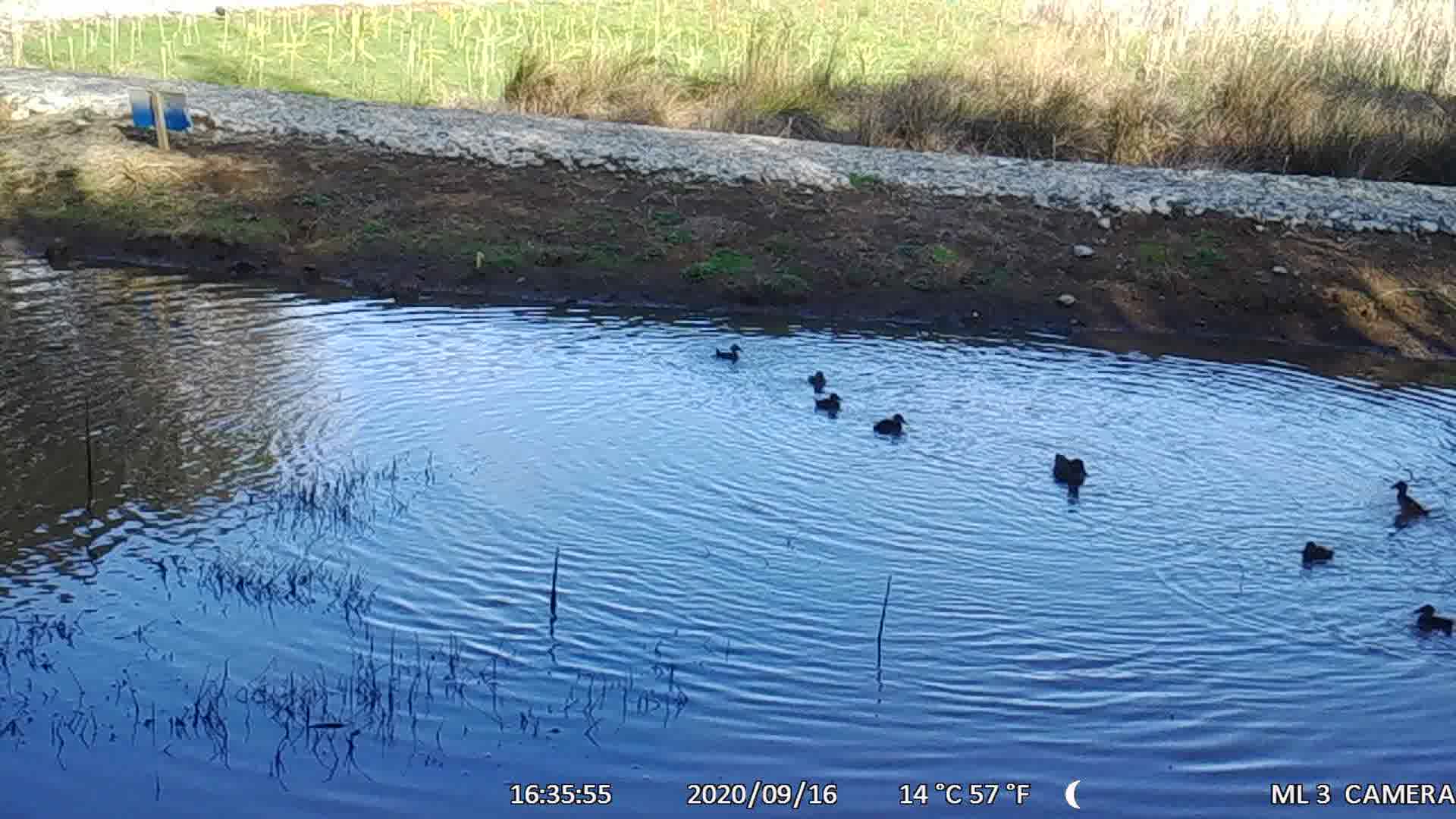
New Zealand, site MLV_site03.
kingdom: Animalia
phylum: Chordata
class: Aves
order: Anseriformes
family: Anatidae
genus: Anas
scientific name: Anas chlorotis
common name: brown teal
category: pateke